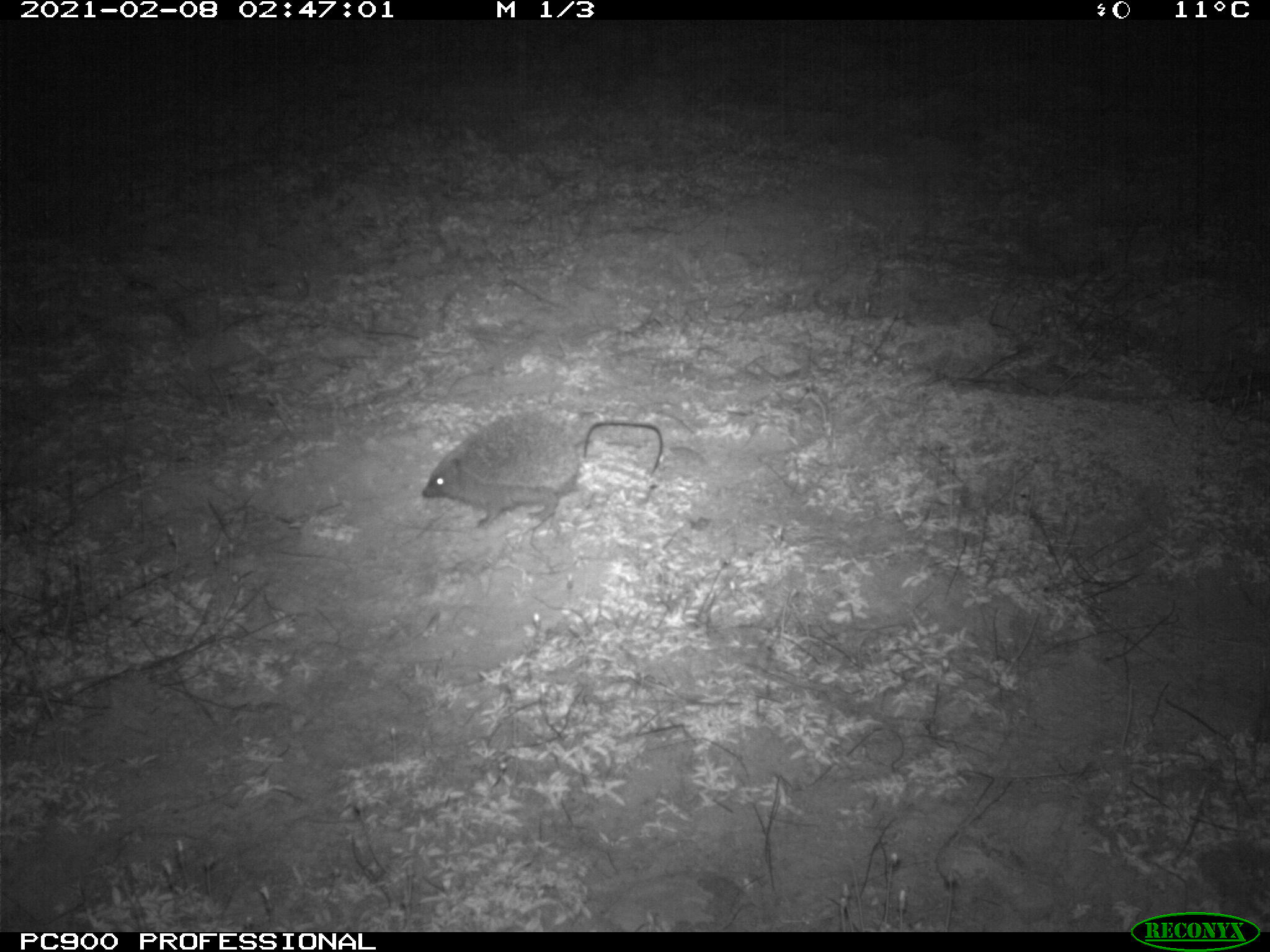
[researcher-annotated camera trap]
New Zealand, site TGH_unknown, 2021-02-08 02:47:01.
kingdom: Animalia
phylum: Chordata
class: Mammalia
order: Eulipotyphla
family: Erinaceidae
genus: Erinaceus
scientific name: Erinaceus europaeus europaeus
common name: european hedgehog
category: hedgehog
Hedgehog (european hedgehog) (Erinaceus europaeus europaeus).